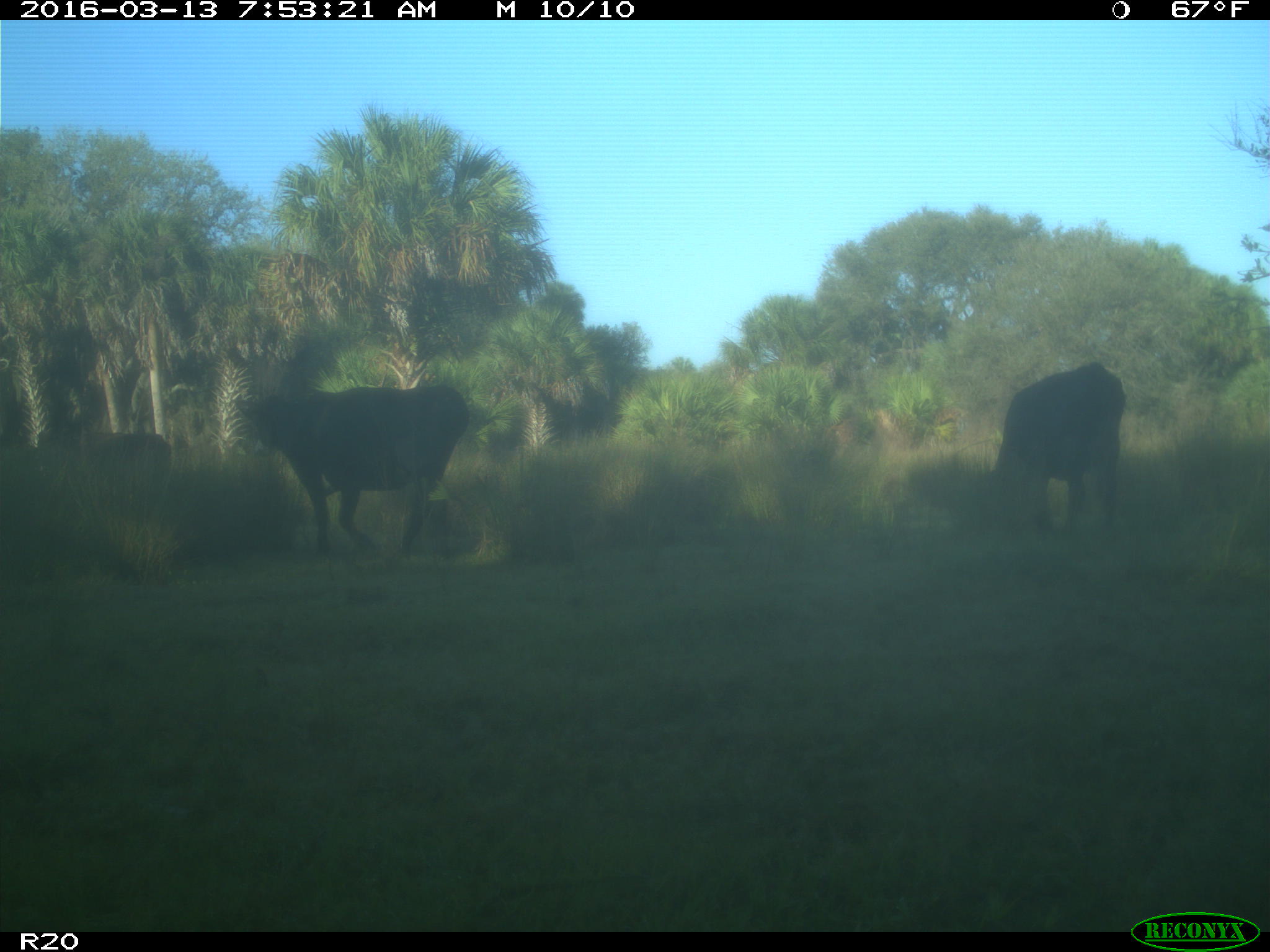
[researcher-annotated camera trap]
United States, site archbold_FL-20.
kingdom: Animalia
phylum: Chordata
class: Mammalia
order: Artiodactyla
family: Bovidae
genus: Bos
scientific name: Bos taurus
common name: domestic cow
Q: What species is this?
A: Bos taurus (domestic cow).